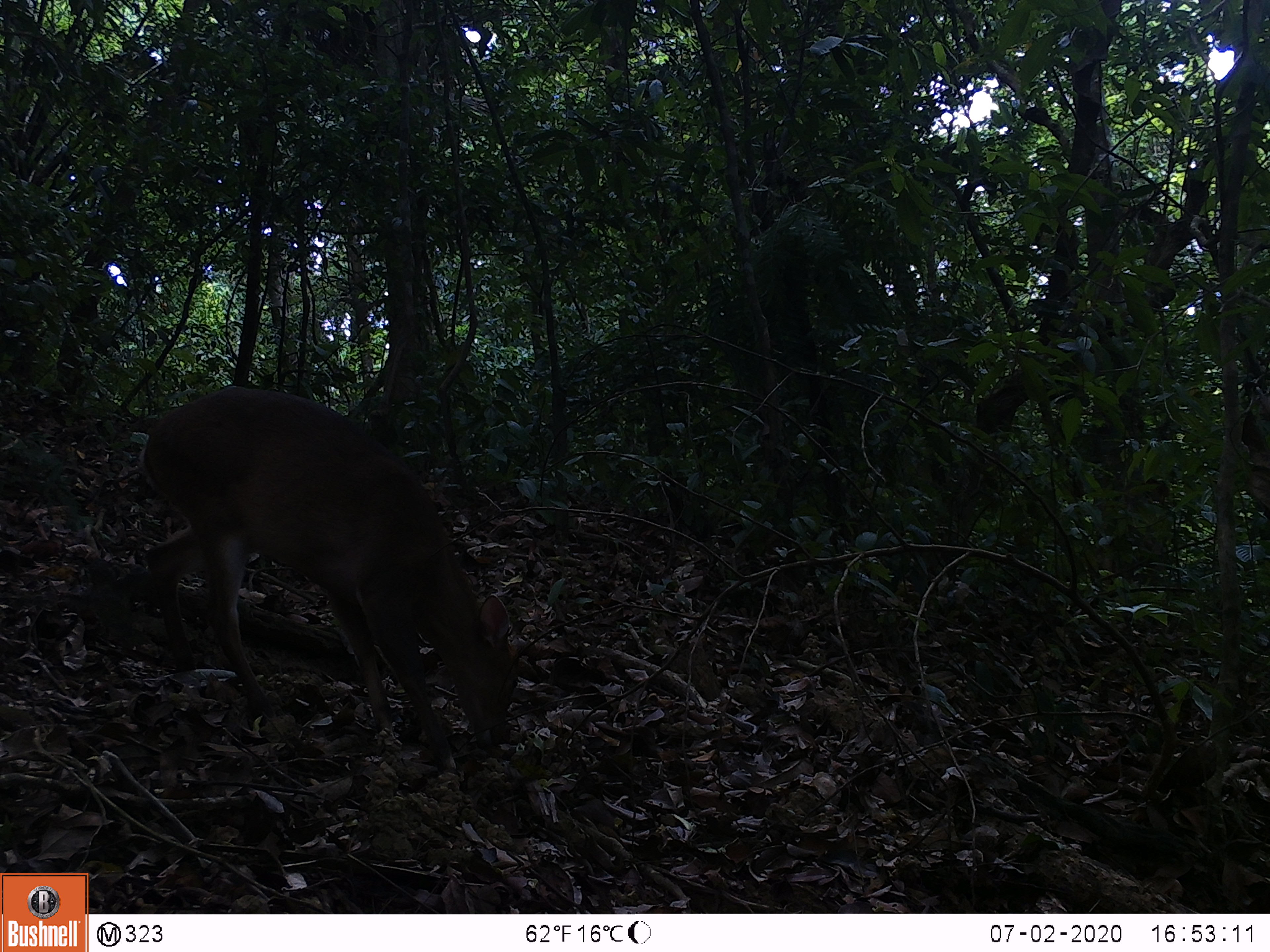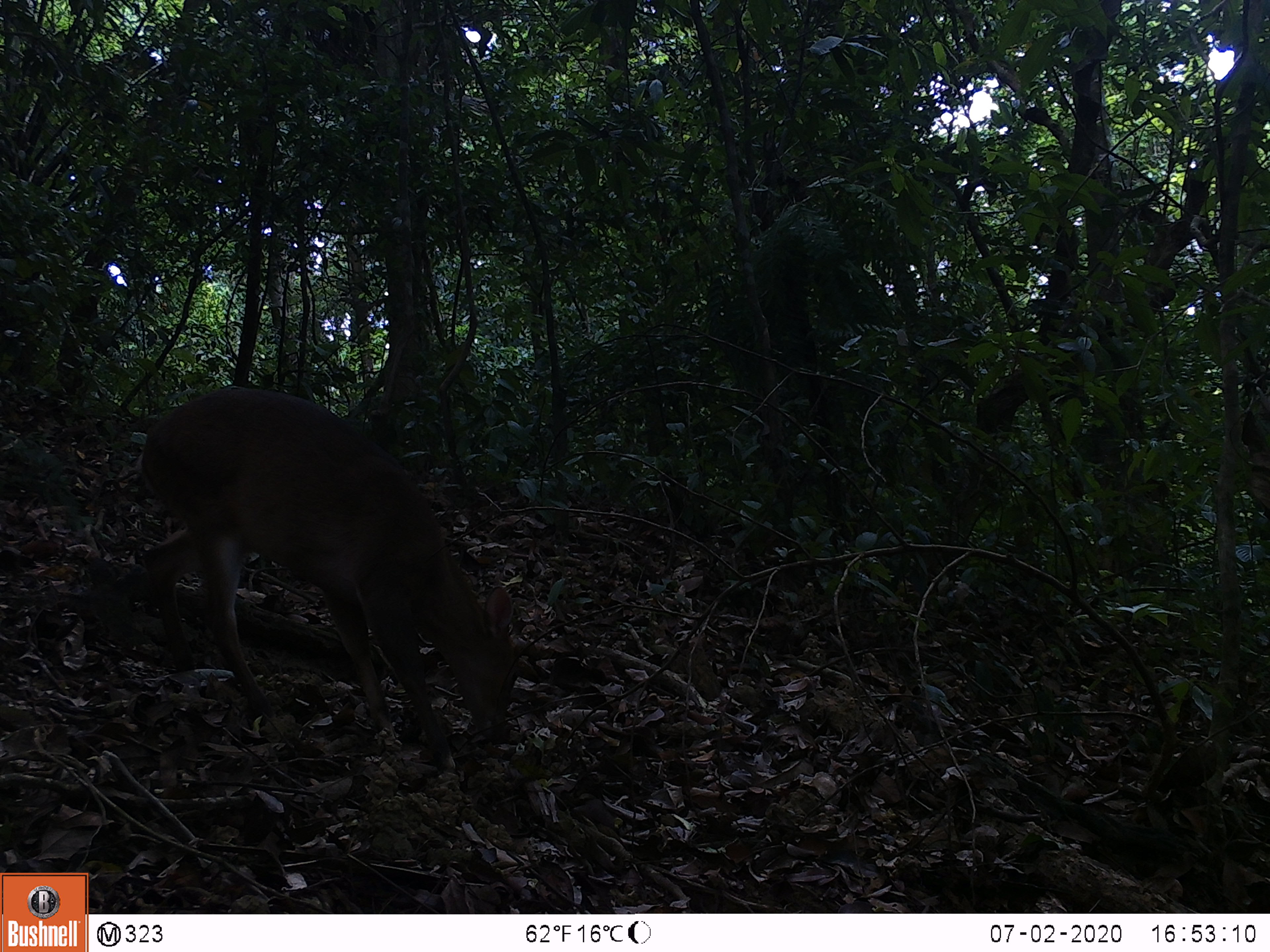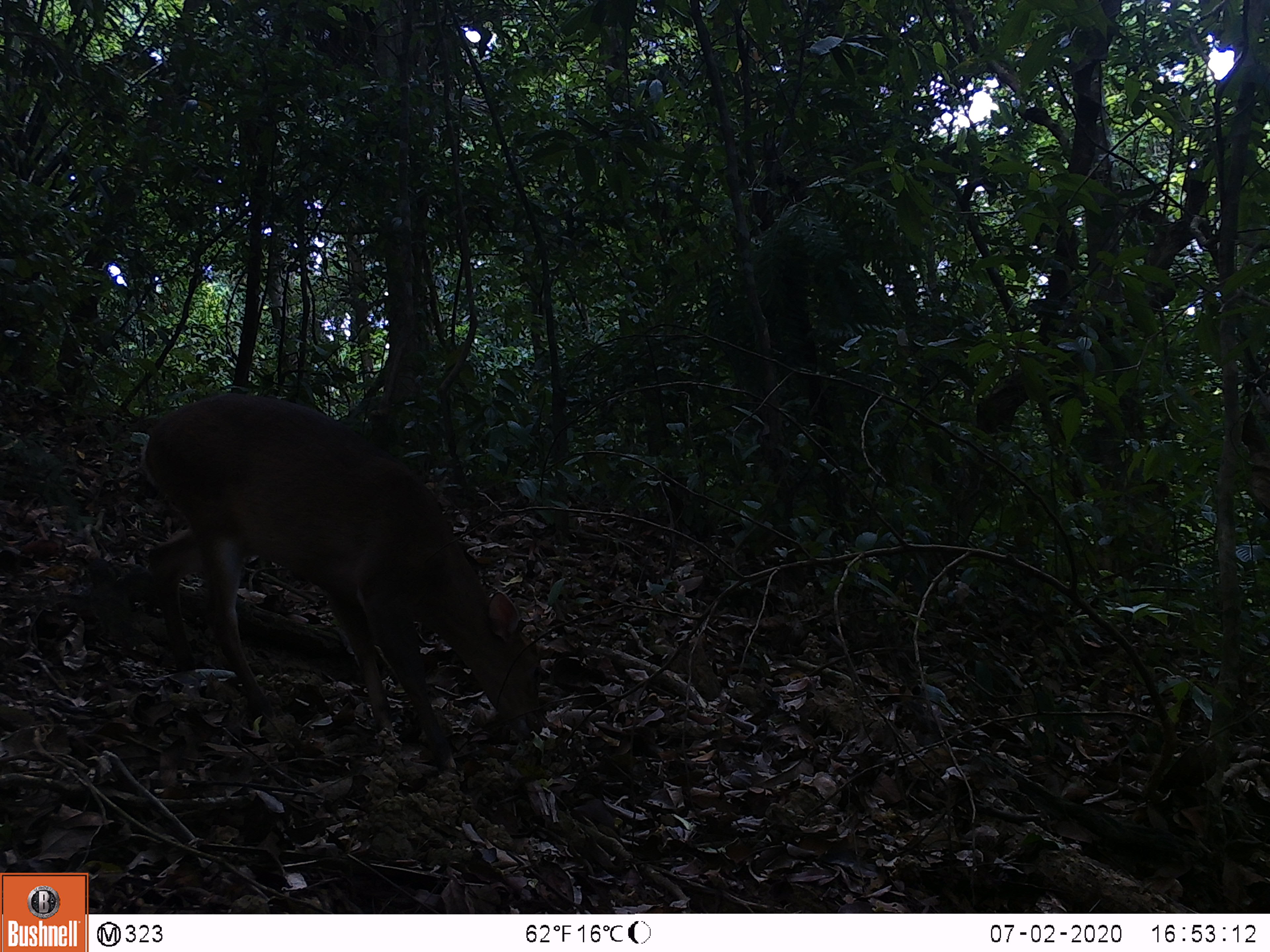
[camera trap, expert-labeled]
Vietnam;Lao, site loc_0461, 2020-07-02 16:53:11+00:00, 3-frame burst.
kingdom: Animalia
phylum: Chordata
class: Mammalia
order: Artiodactyla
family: Cervidae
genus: Muntiacus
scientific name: Muntiacus vuquangensis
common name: large-antlered muntjac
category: large antlered muntjac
Large antlered muntjac (large-antlered muntjac) (Muntiacus vuquangensis). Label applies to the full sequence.